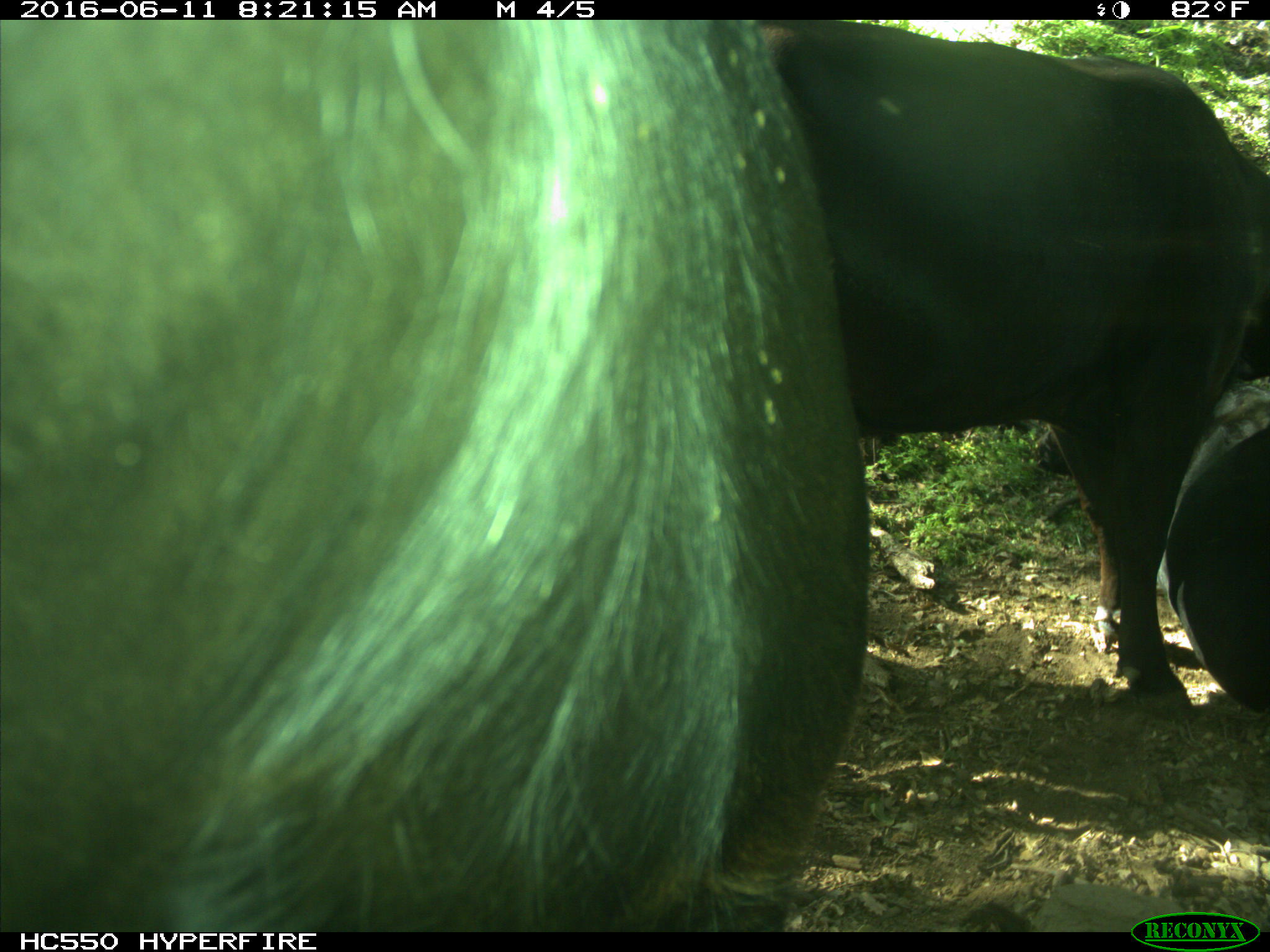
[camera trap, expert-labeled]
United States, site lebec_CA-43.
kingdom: Animalia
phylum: Chordata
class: Mammalia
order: Artiodactyla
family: Bovidae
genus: Bos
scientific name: Bos taurus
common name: domestic cow